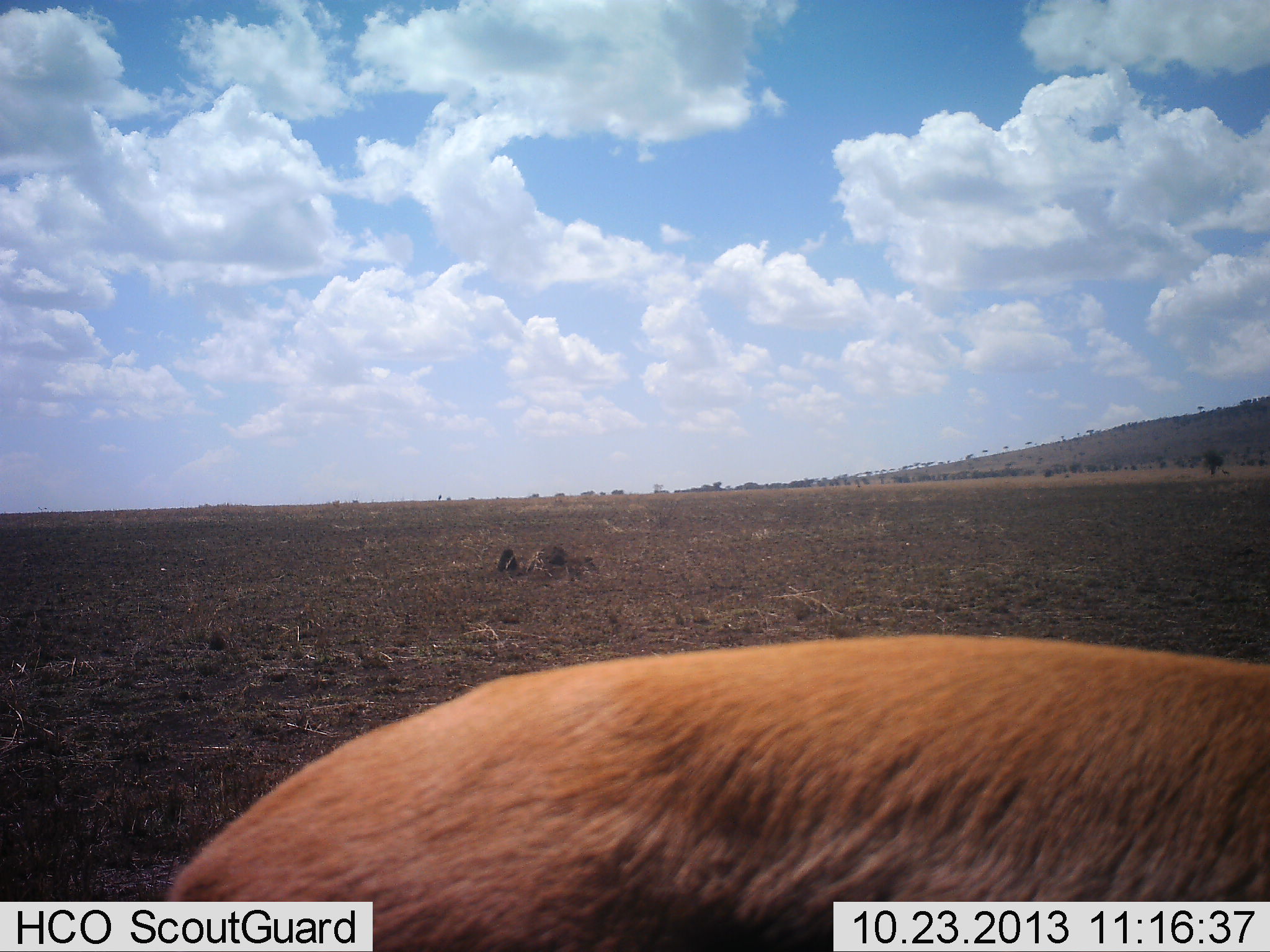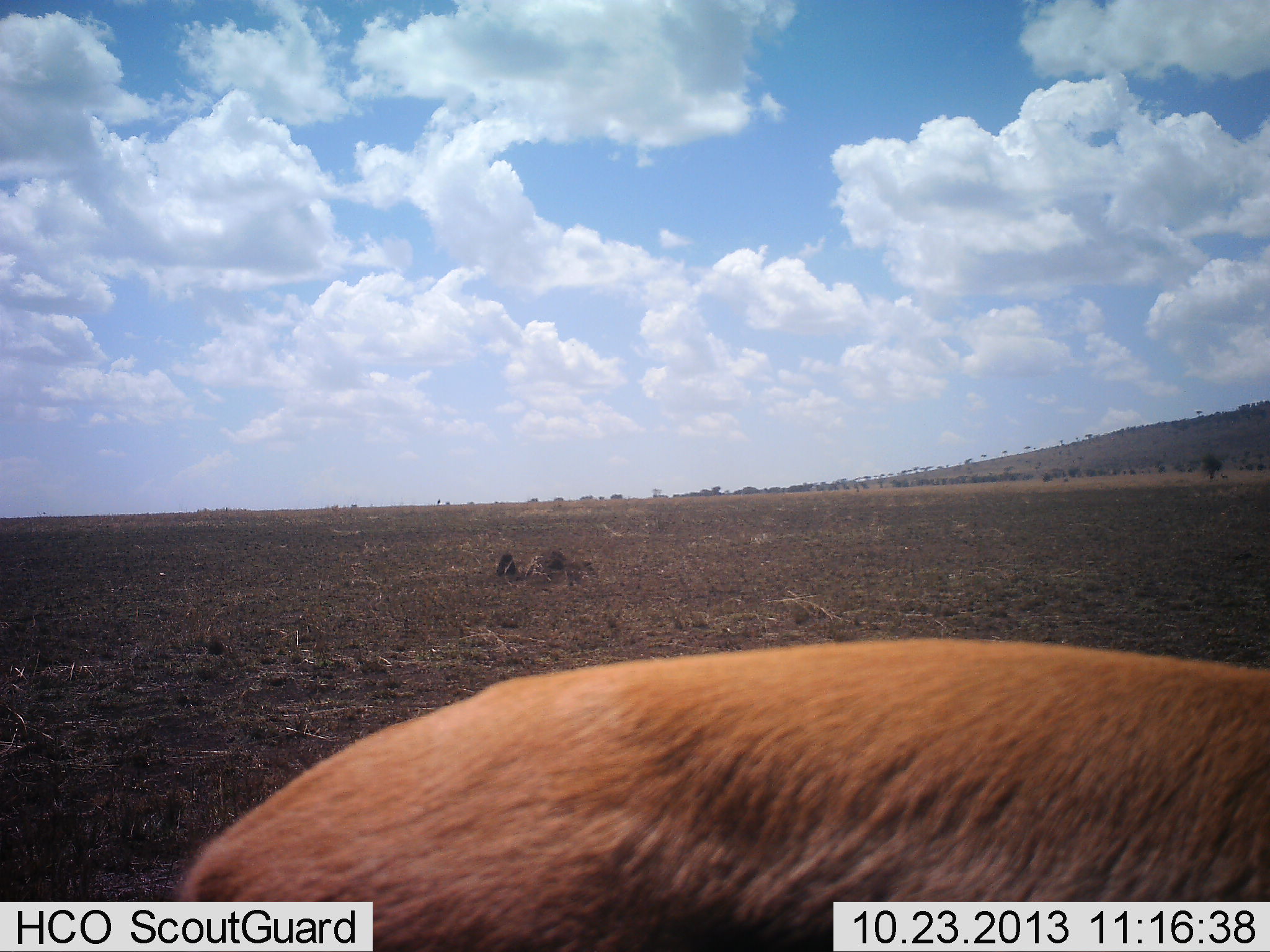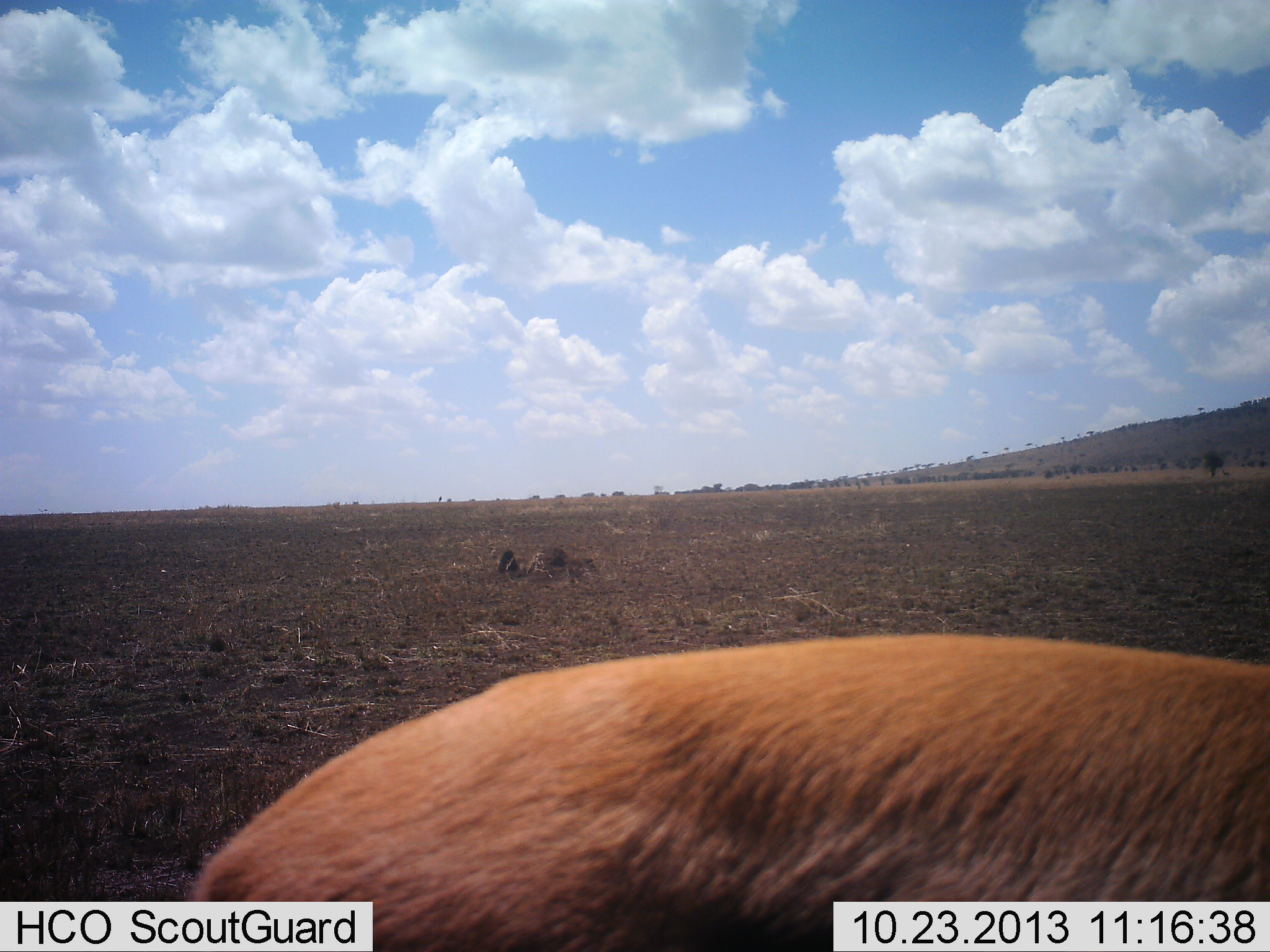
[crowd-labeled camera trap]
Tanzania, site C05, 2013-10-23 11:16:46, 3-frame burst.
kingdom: Animalia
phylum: Chordata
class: Mammalia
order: Artiodactyla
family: Bovidae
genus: Nanger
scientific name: Nanger granti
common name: grant's gazelle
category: gazellegrants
Gazellegrants (grant's gazelle) (Nanger granti), count 1. Behavior (volunteer vote fractions): standing 86%, resting 0%, moving 0%, interacting 0%. Young present (vote fraction): 0%. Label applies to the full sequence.